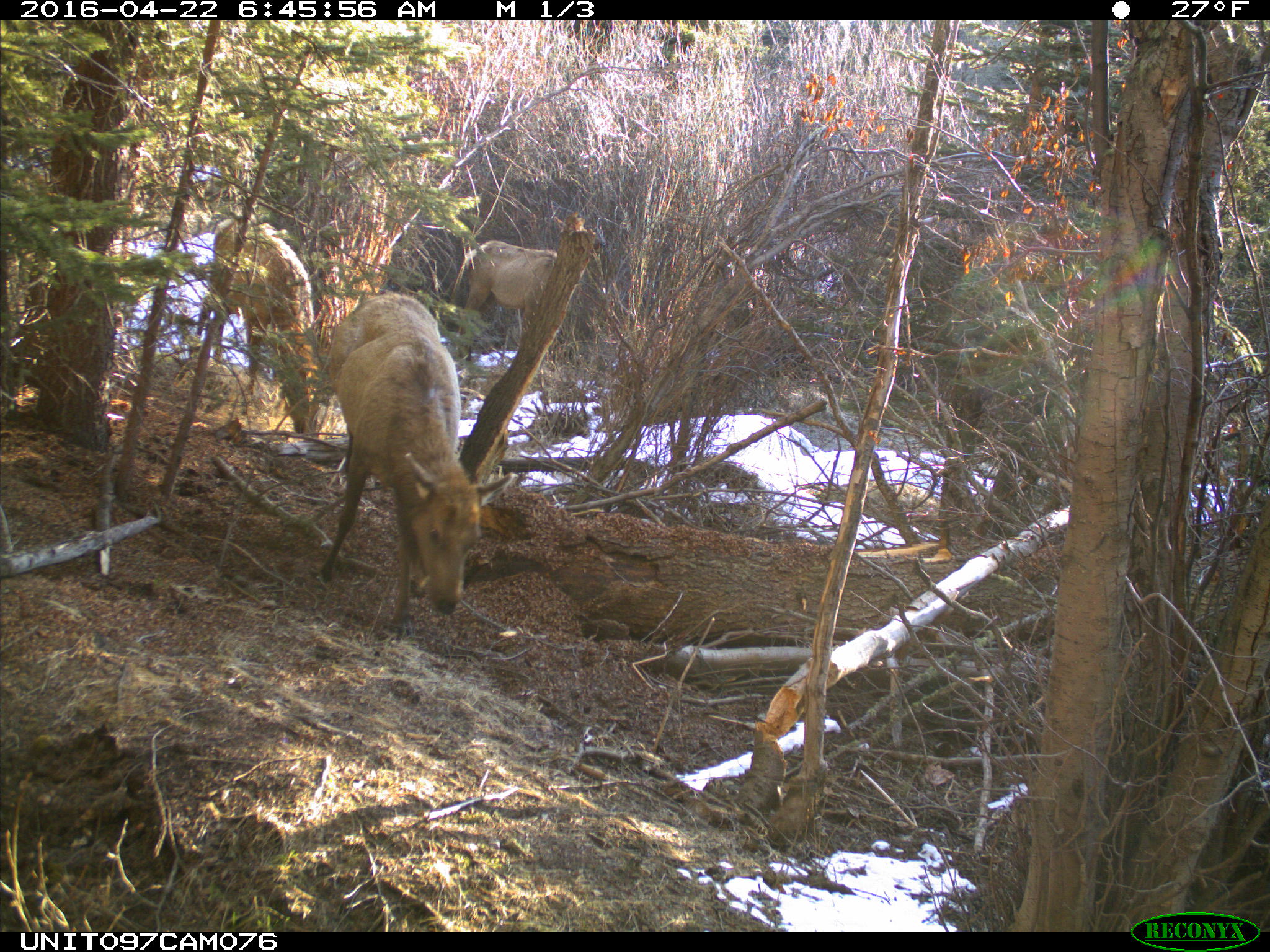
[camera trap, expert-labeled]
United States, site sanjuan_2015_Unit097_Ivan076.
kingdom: Animalia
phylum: Chordata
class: Mammalia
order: Artiodactyla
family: Cervidae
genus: Cervus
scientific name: Cervus elaphus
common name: red deer